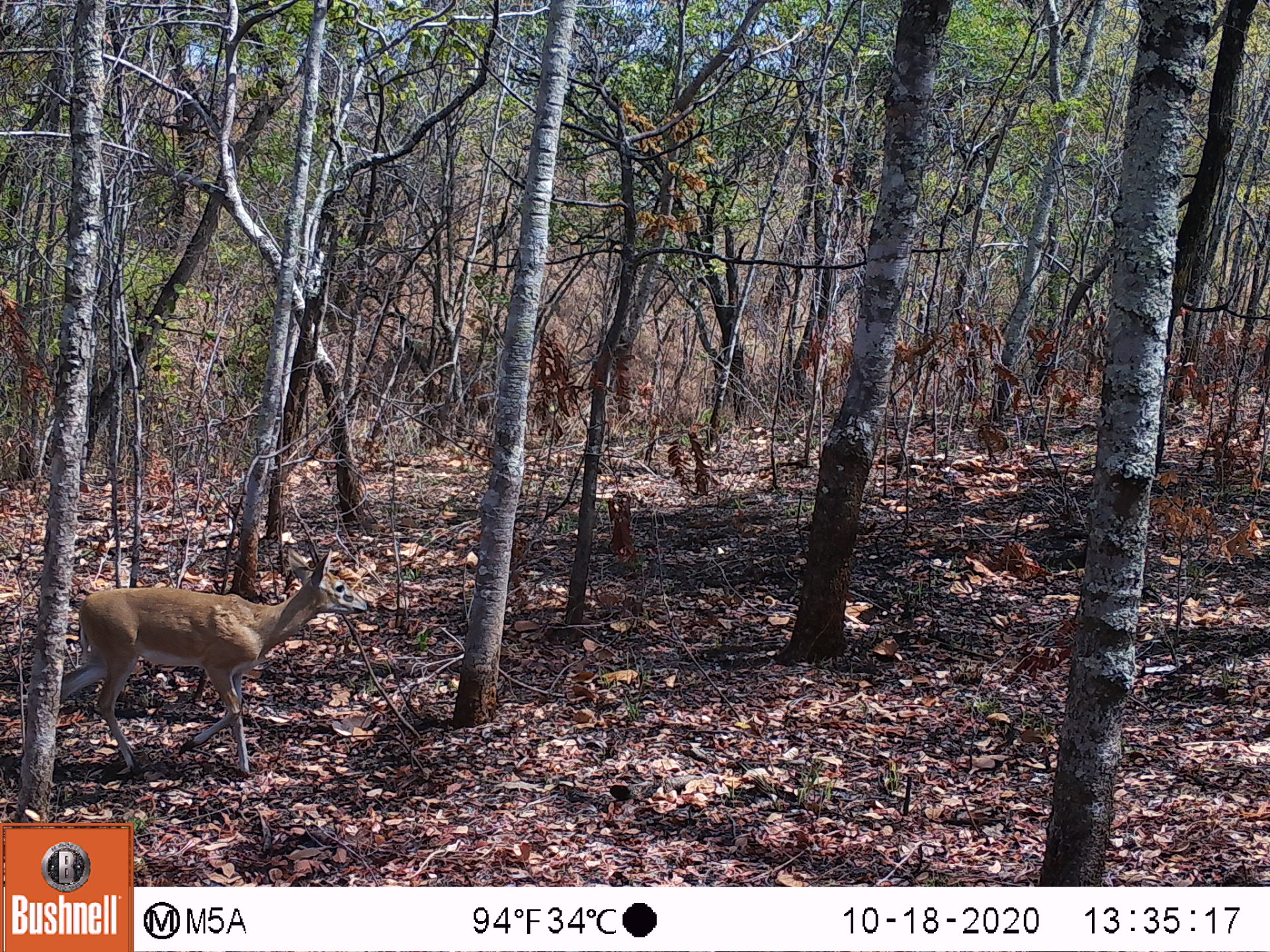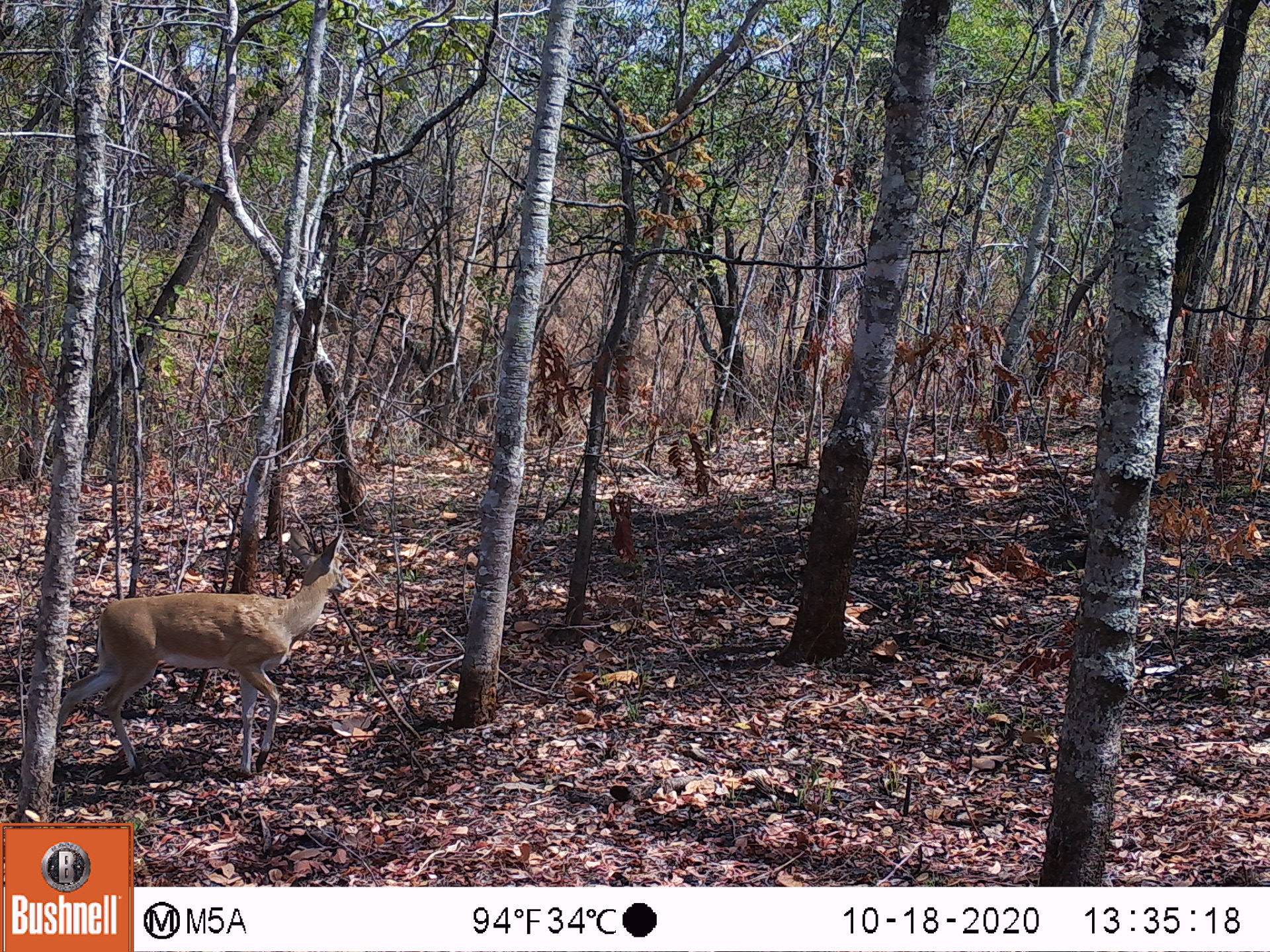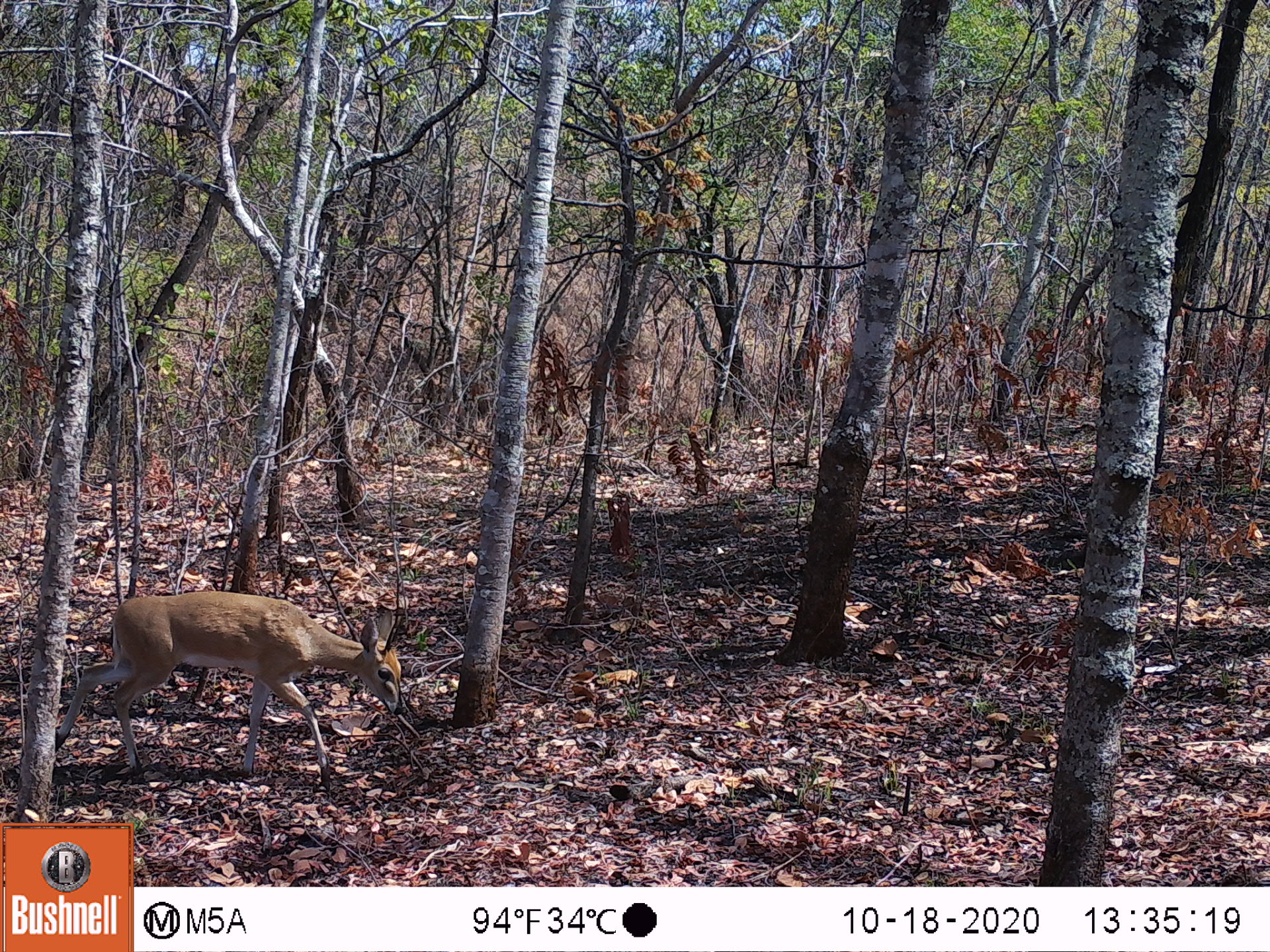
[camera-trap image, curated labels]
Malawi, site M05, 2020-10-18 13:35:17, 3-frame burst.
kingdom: Animalia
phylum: Chordata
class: Mammalia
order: Artiodactyla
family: Bovidae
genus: Sylvicapra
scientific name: Sylvicapra grimmia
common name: common duiker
Common duiker (Sylvicapra grimmia), count 1.